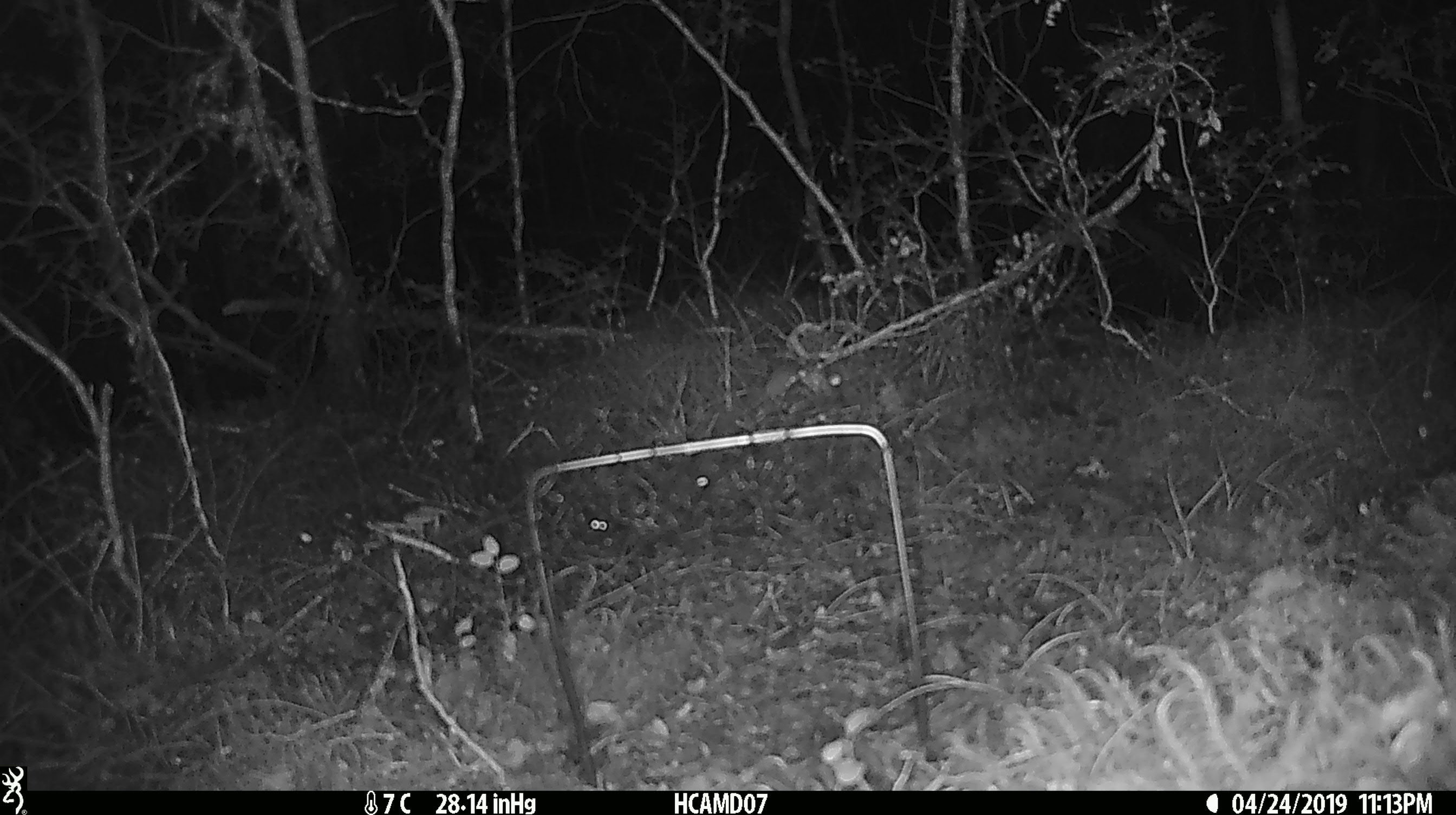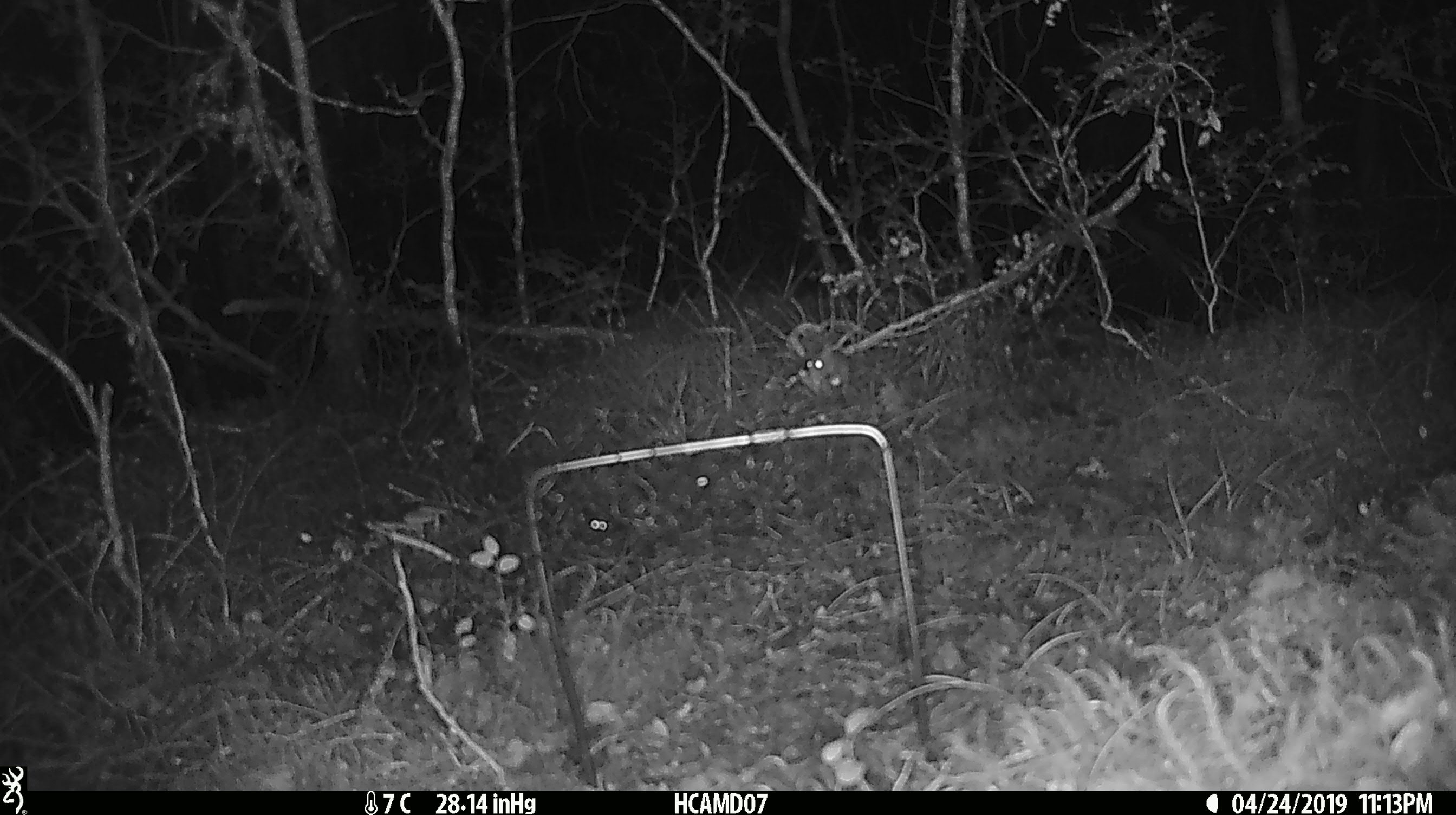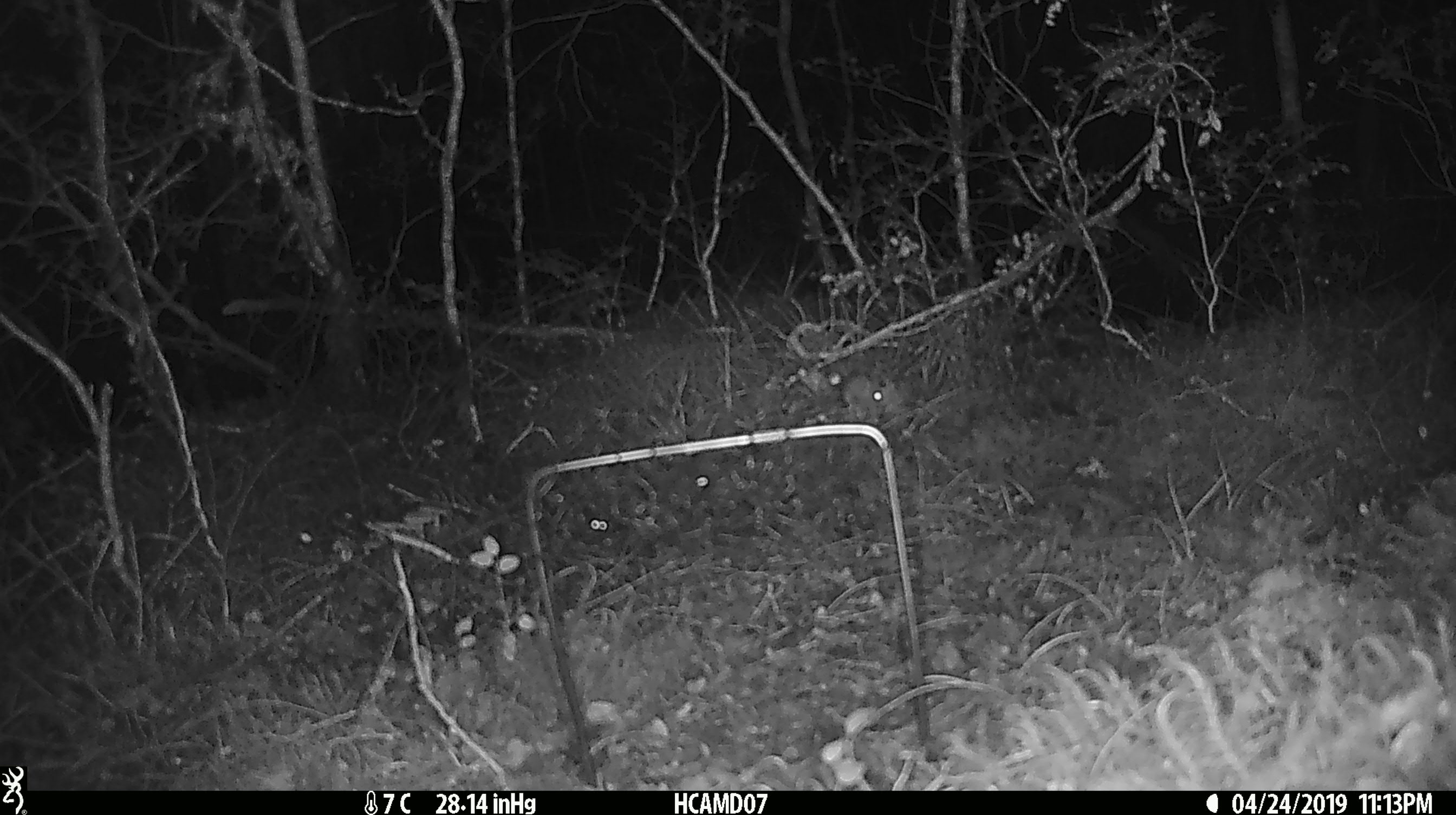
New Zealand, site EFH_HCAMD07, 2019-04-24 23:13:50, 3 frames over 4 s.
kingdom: Animalia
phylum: Chordata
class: Mammalia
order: Rodentia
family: Muridae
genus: Mus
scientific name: Mus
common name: mouse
Mouse (Mus).